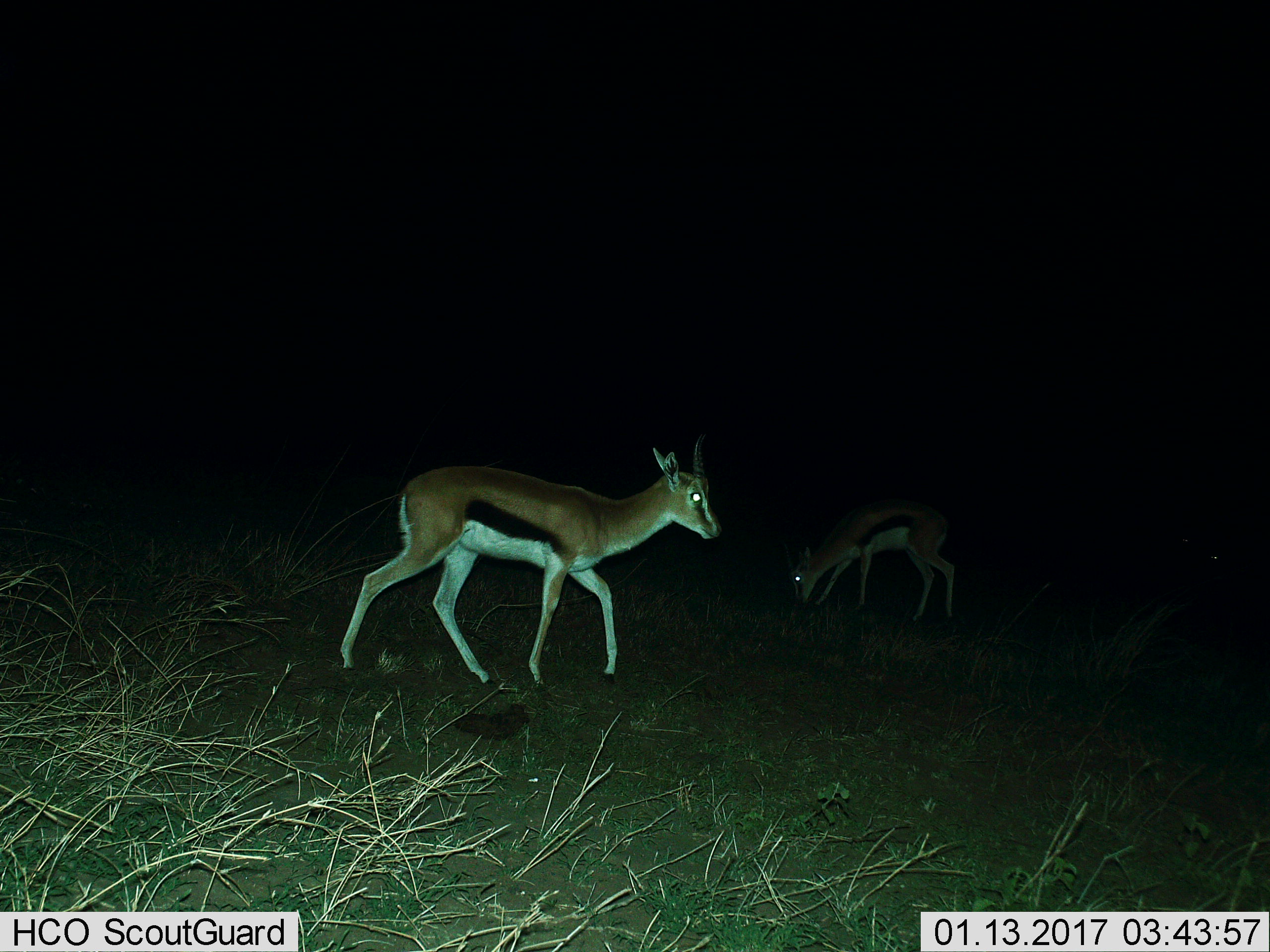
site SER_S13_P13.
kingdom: Animalia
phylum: Chordata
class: Mammalia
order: Artiodactyla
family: Bovidae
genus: Eudorcas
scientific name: Eudorcas thomsonii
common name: thomson's gazelle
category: gazellethomsons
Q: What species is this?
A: Gazellethomsons (thomson's gazelle) (Eudorcas thomsonii).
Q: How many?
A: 2.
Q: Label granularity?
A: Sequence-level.